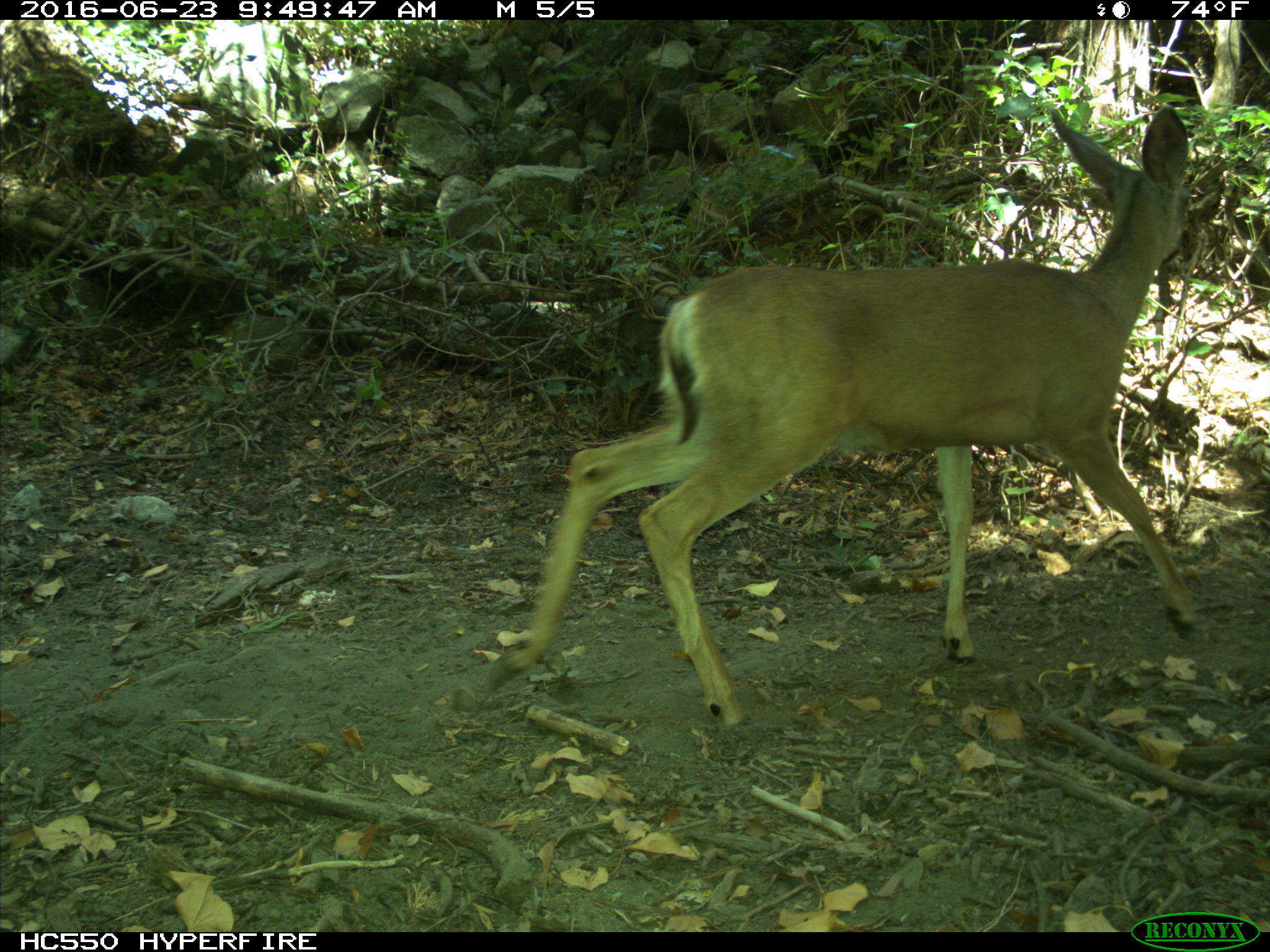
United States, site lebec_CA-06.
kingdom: Animalia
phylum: Chordata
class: Mammalia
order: Artiodactyla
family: Cervidae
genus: Odocoileus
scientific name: Odocoileus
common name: deer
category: unidentified deer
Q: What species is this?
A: Unidentified deer (deer) (Odocoileus).